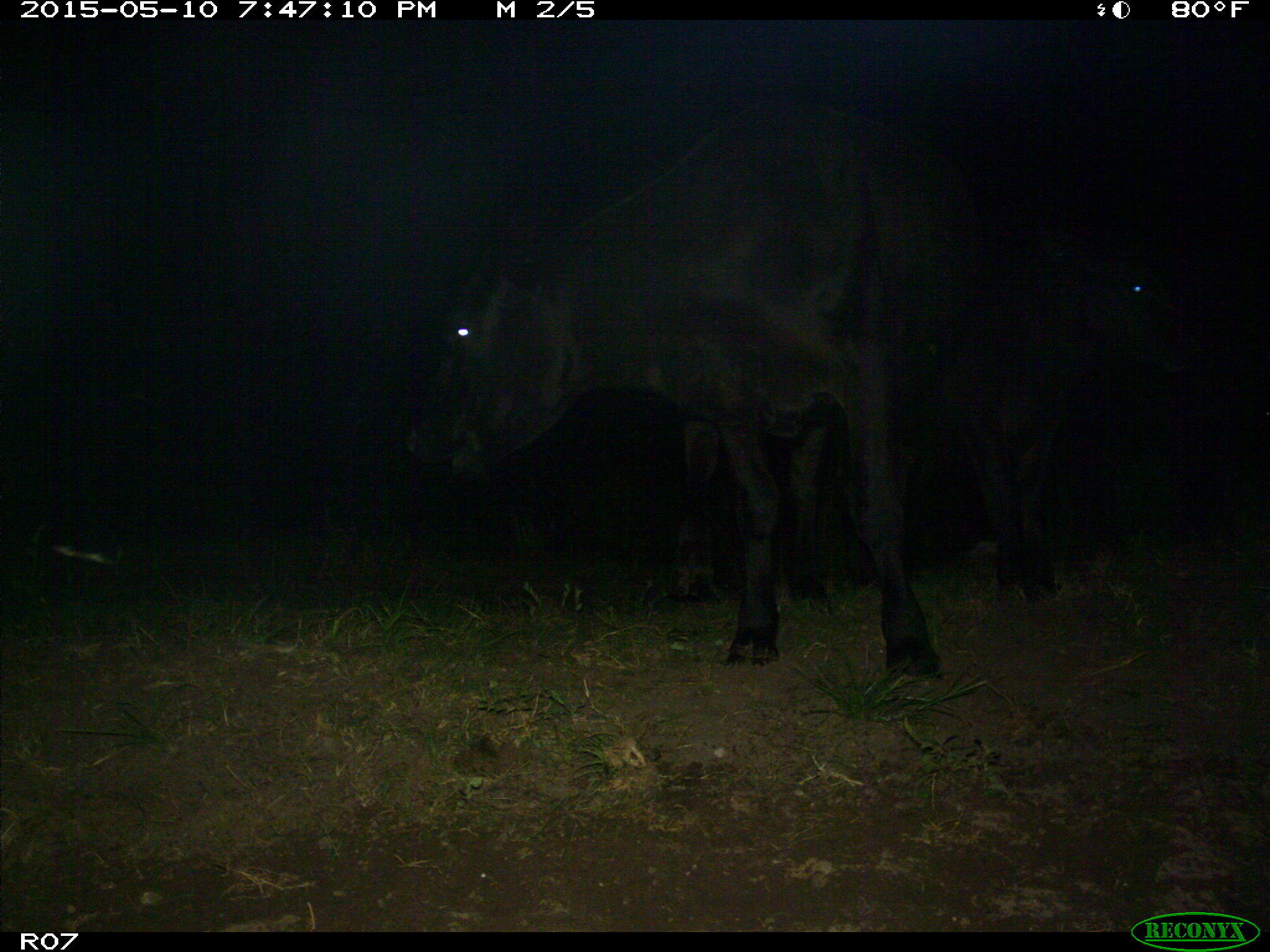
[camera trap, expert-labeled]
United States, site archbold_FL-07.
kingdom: Animalia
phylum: Chordata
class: Mammalia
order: Artiodactyla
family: Bovidae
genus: Bos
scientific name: Bos taurus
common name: domestic cow